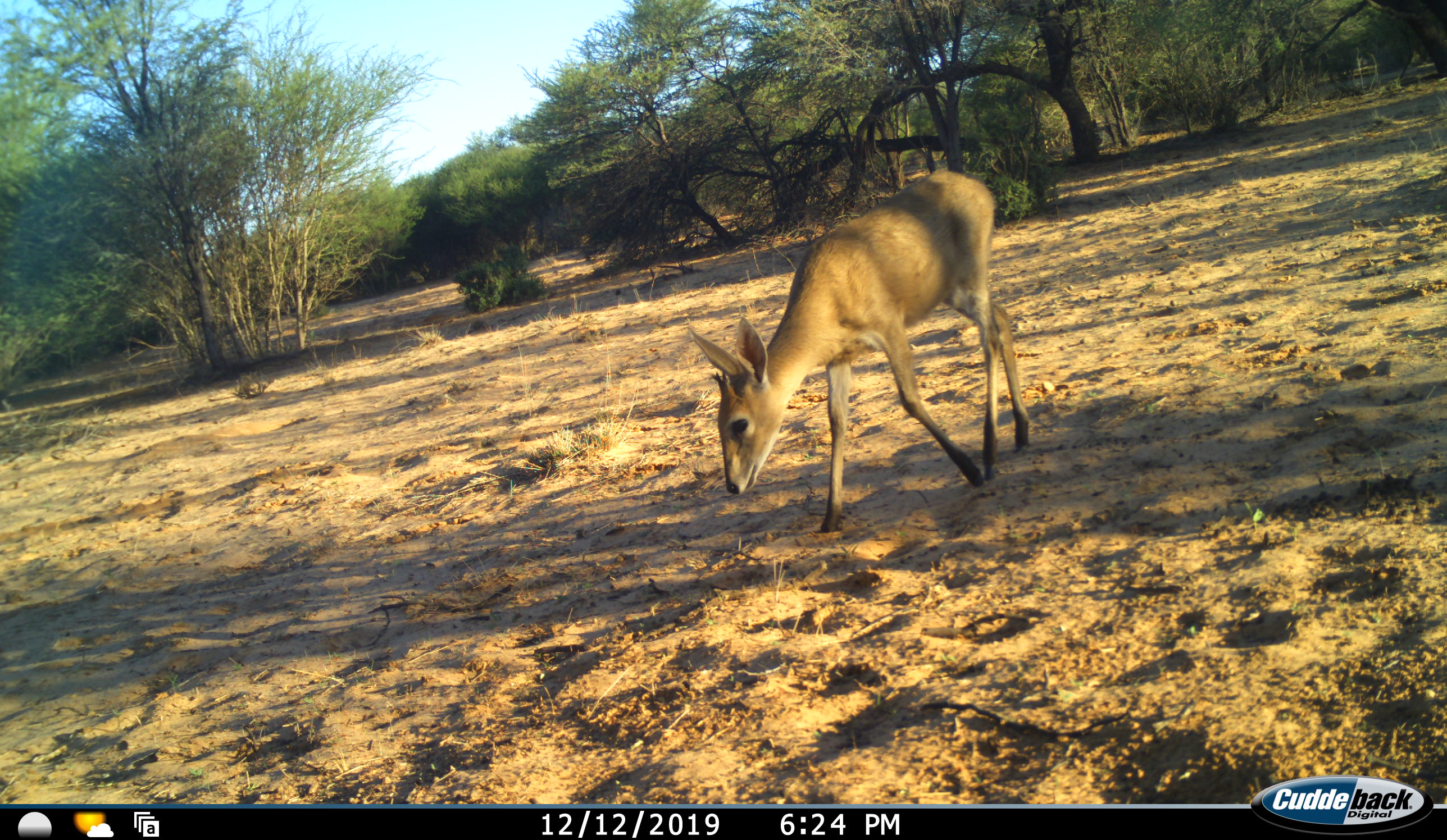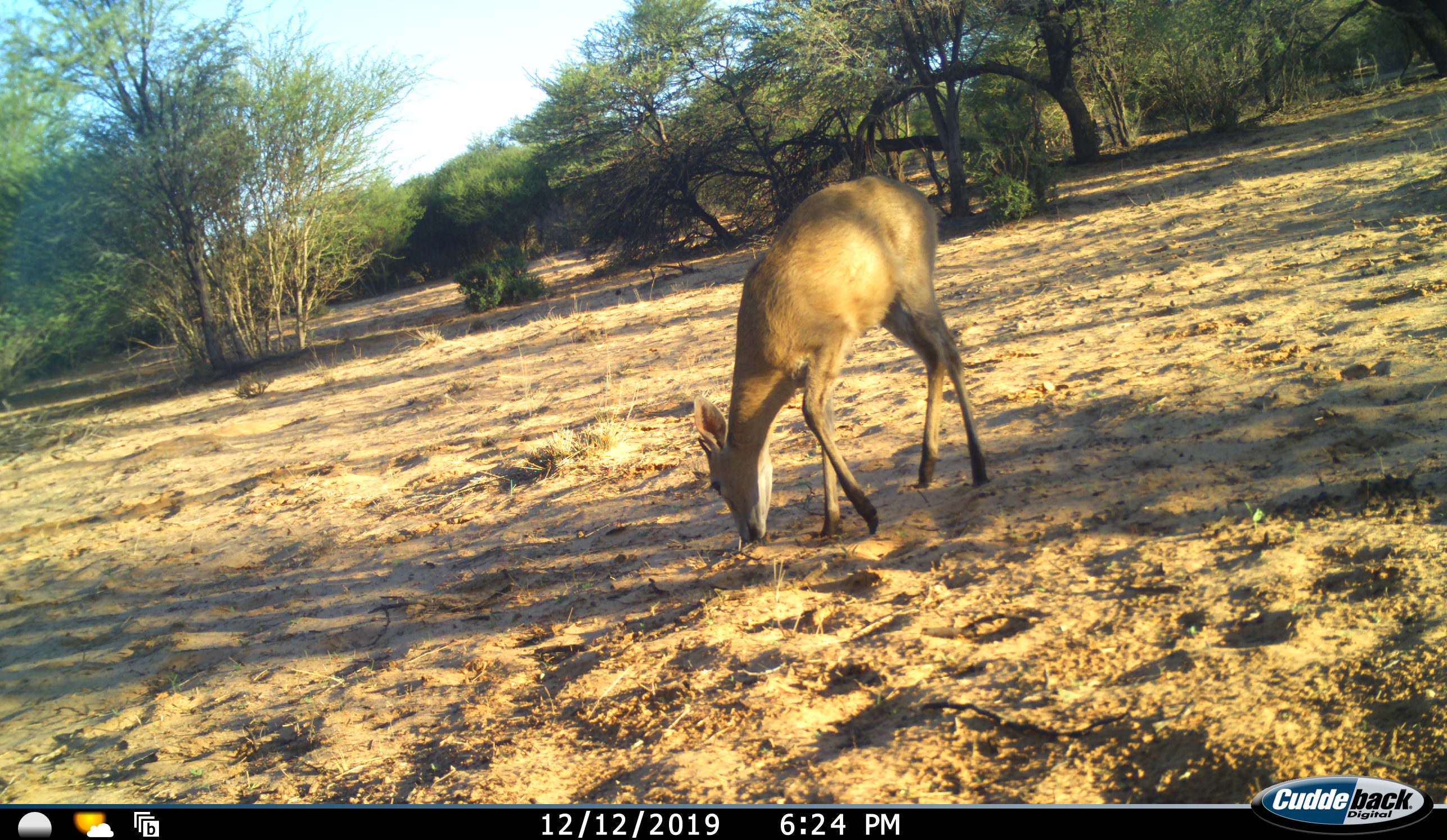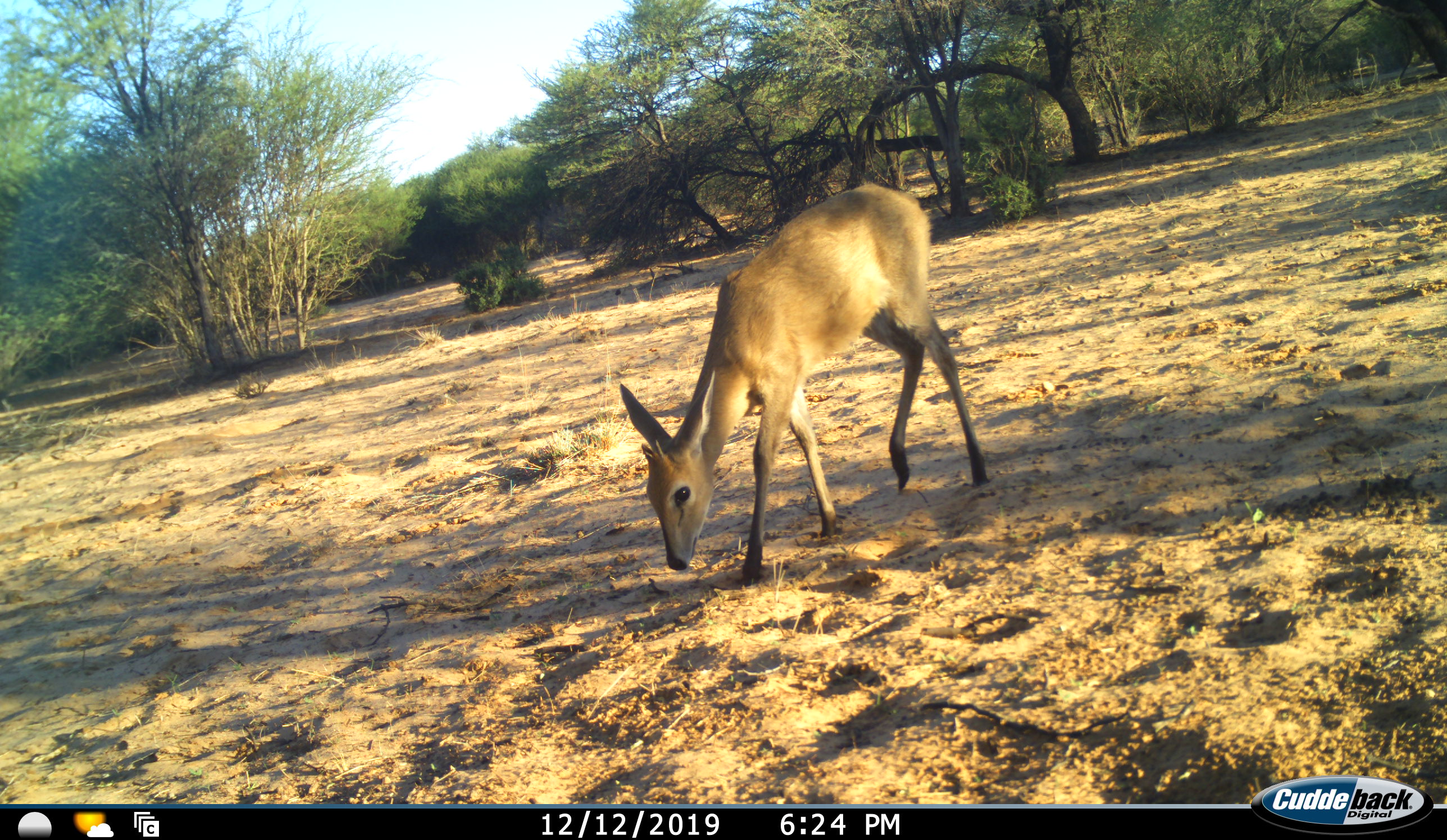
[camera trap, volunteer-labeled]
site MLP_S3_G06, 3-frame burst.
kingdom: Animalia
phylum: Chordata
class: Mammalia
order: Artiodactyla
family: Bovidae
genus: Raphicerus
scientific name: Raphicerus campestris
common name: steenbok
Steenbok (Raphicerus campestris), count 1. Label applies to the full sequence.